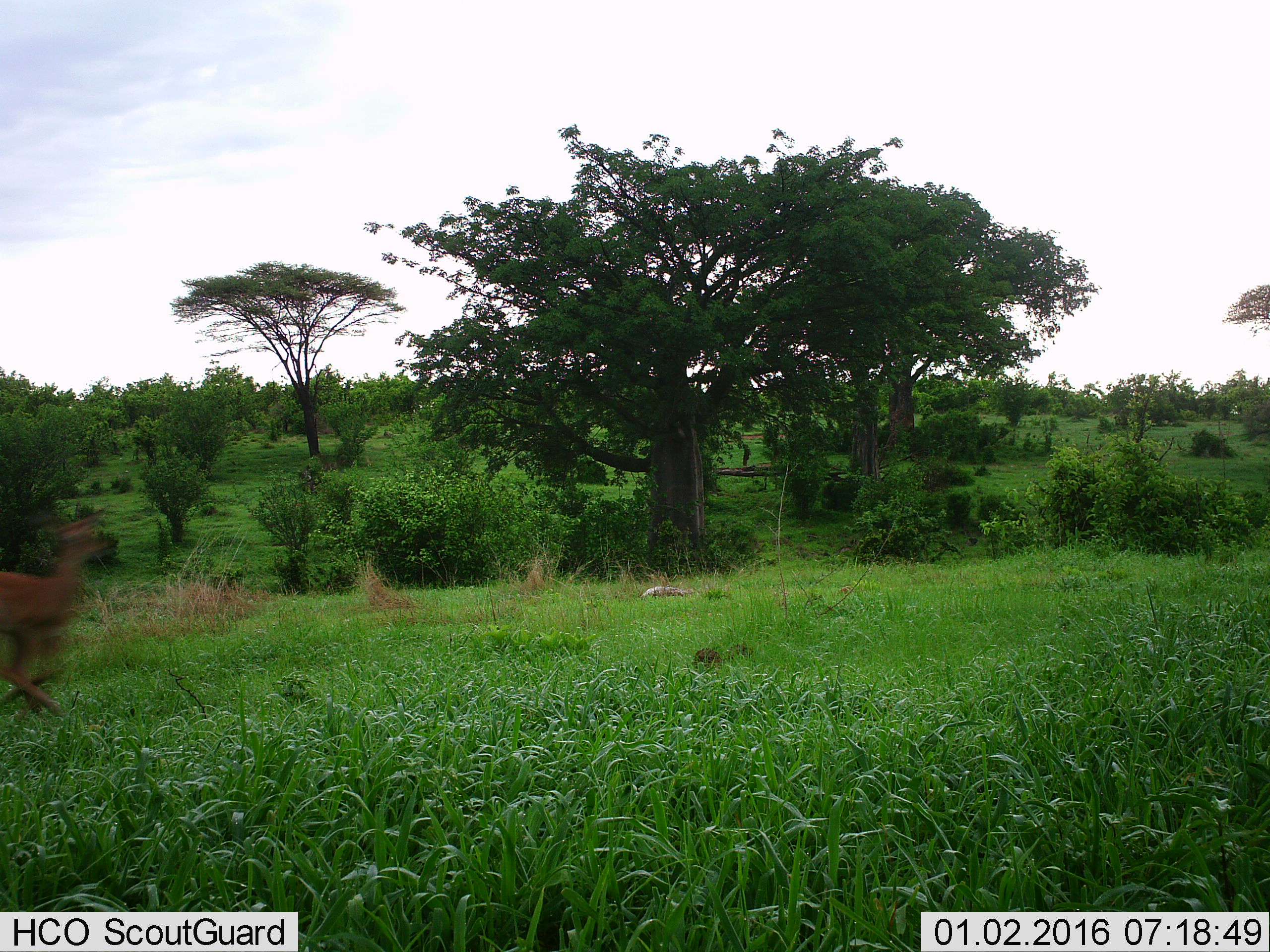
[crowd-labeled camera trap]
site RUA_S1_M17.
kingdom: Animalia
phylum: Chordata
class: Mammalia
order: Artiodactyla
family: Bovidae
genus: Aepyceros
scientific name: Aepyceros melampus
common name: impala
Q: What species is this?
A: Impala (Aepyceros melampus).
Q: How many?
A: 1.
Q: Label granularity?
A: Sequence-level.